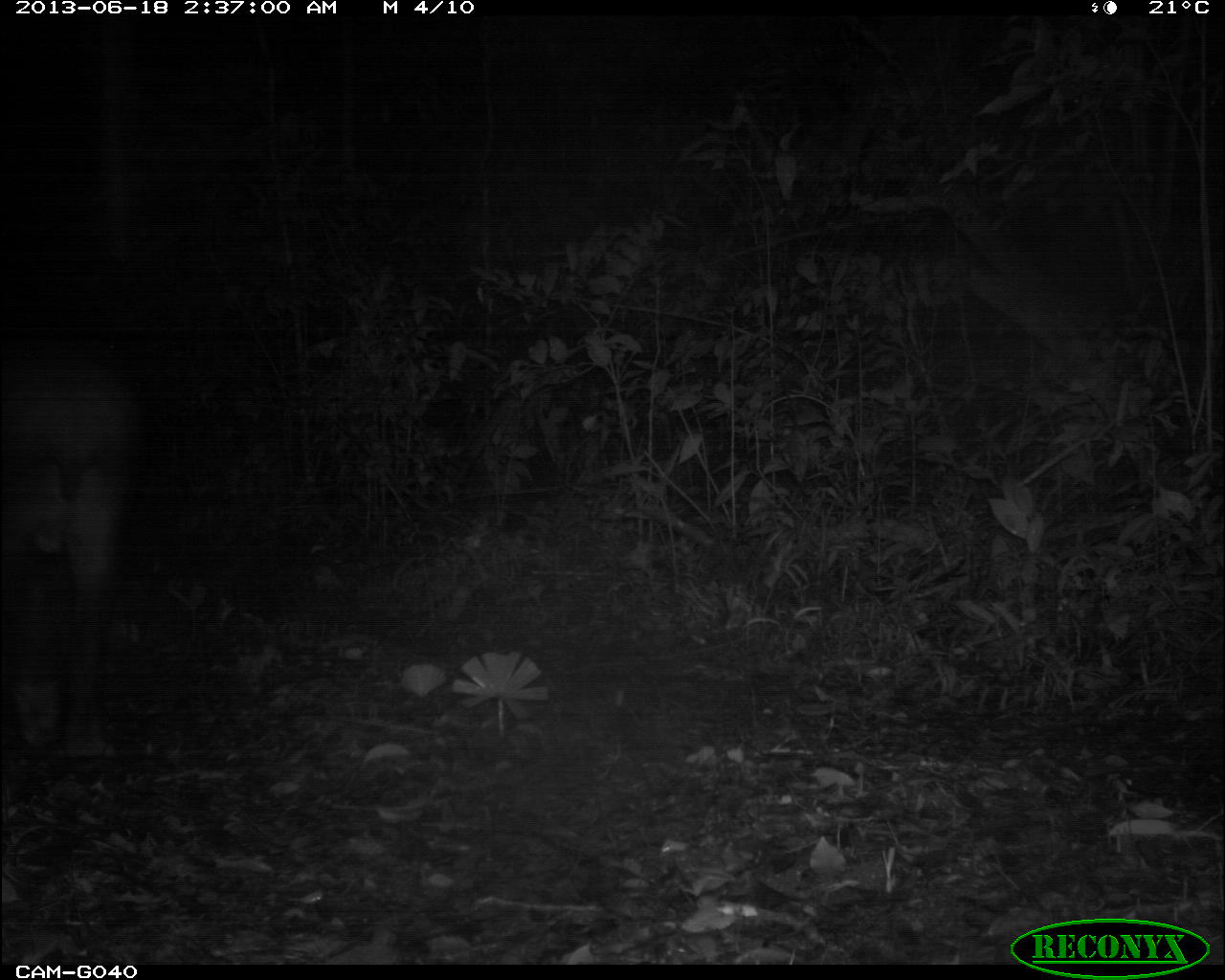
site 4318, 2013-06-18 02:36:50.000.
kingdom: Animalia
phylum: Chordata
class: Mammalia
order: Perissodactyla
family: Tapiridae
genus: Tapirus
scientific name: Tapirus bairdii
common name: baird's tapir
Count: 1.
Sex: male.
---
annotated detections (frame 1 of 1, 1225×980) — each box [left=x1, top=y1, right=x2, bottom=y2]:
tapirus bairdii: [left=0, top=339, right=129, bottom=754]